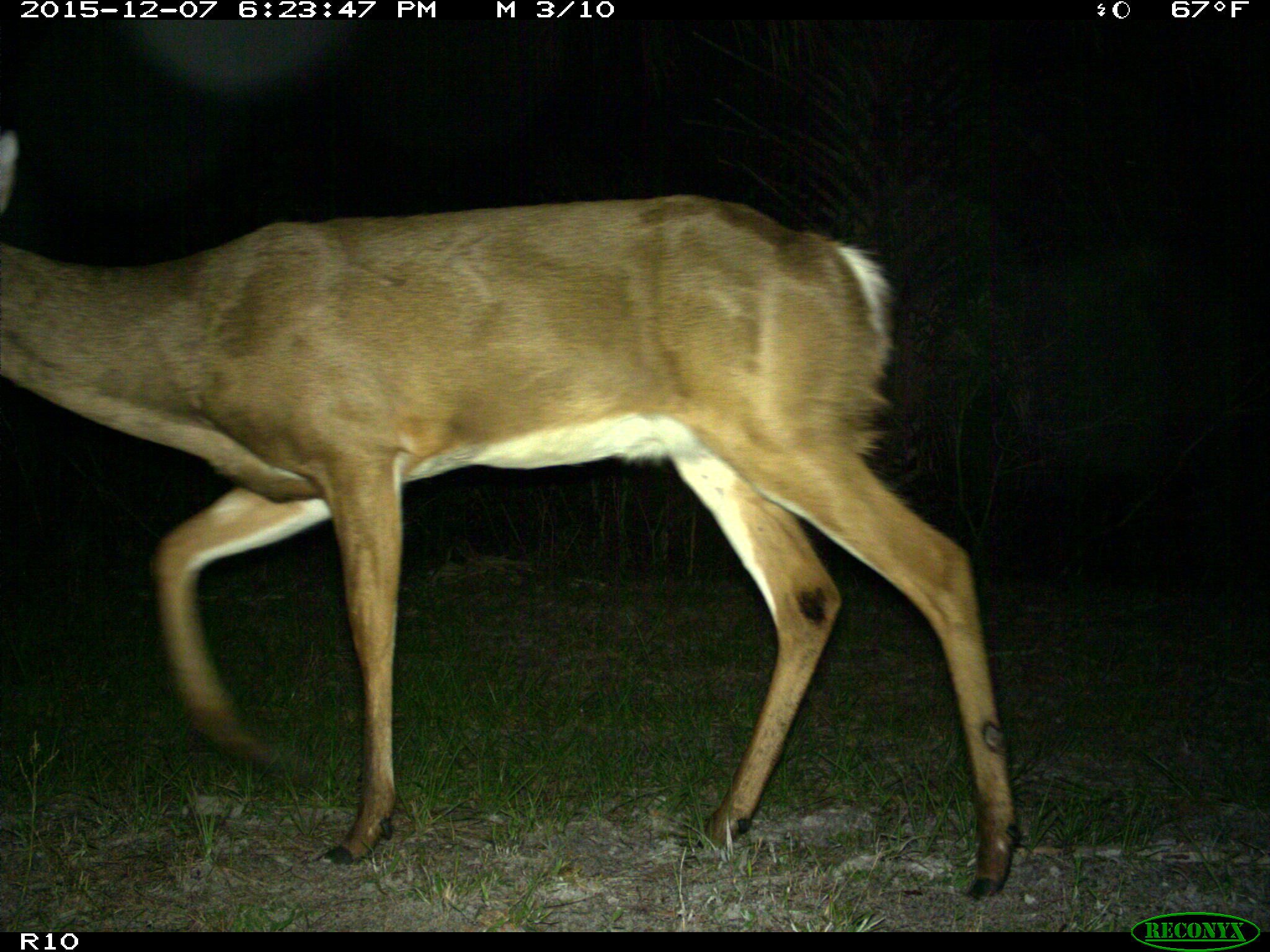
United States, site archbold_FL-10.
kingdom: Animalia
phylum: Chordata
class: Mammalia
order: Artiodactyla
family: Cervidae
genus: Odocoileus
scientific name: Odocoileus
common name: deer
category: unidentified deer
Unidentified deer (deer) (Odocoileus).